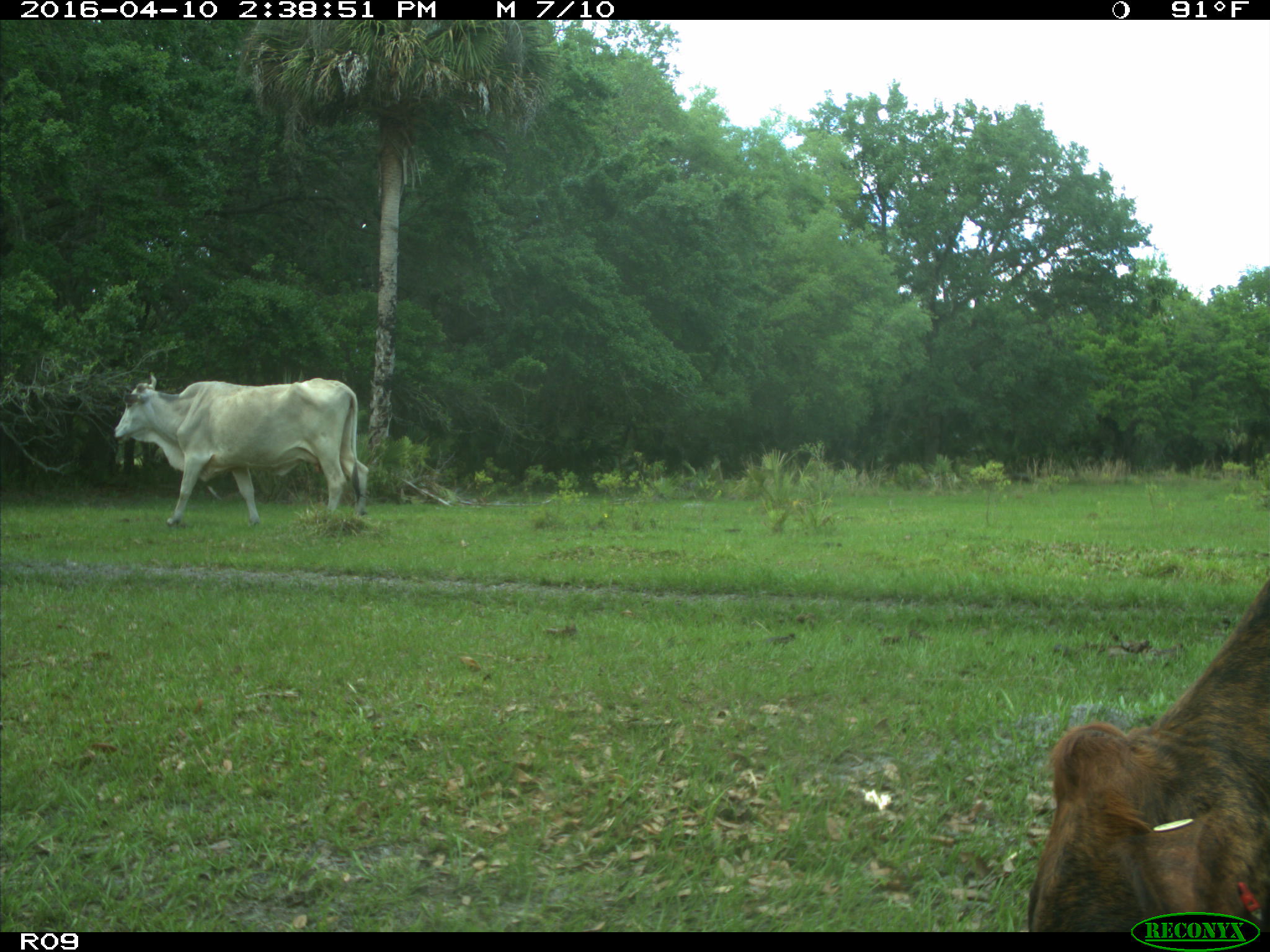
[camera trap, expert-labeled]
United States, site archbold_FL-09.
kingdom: Animalia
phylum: Chordata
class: Mammalia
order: Artiodactyla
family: Bovidae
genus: Bos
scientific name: Bos taurus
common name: domestic cow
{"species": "Bos taurus (domestic cow)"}